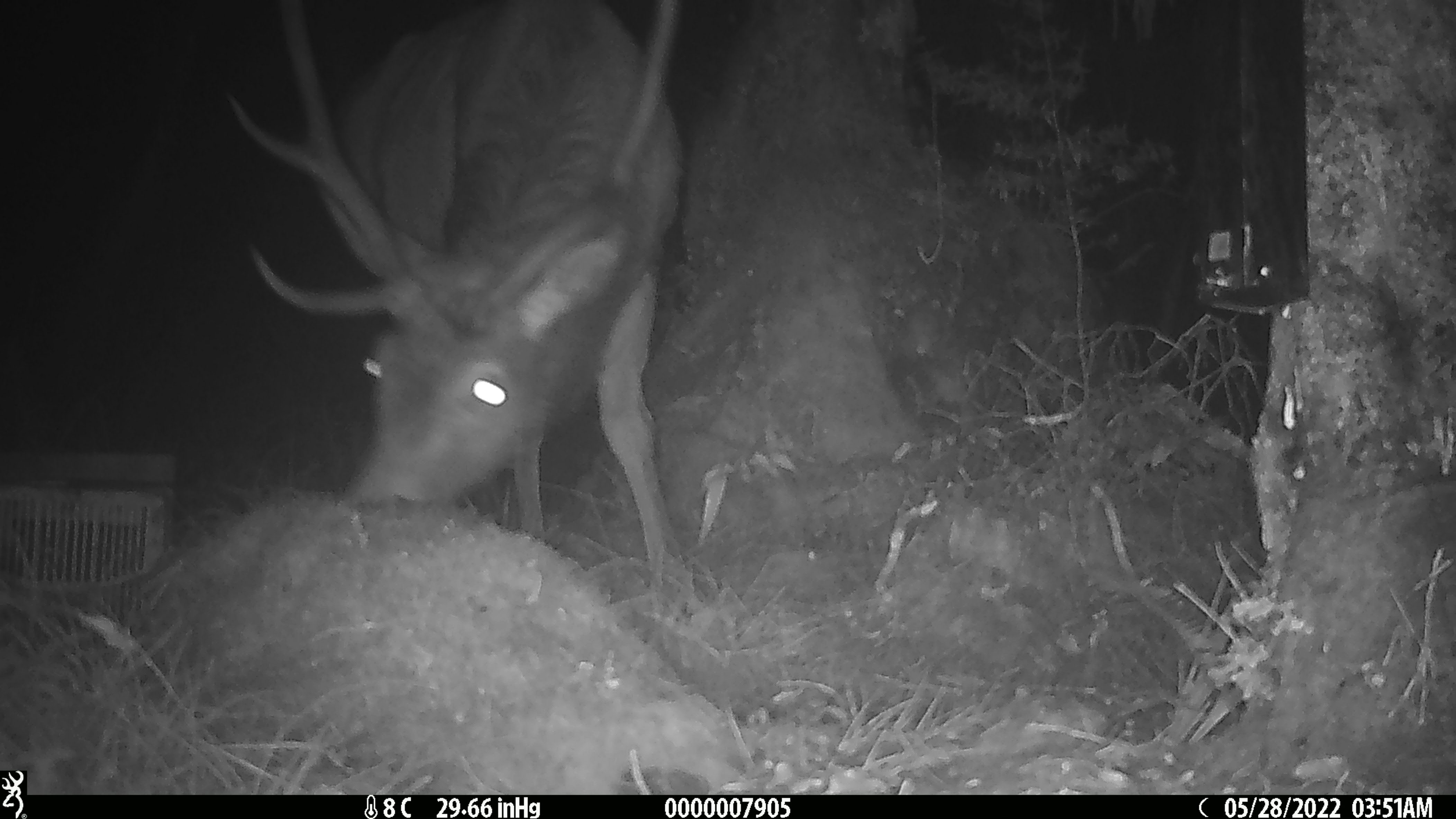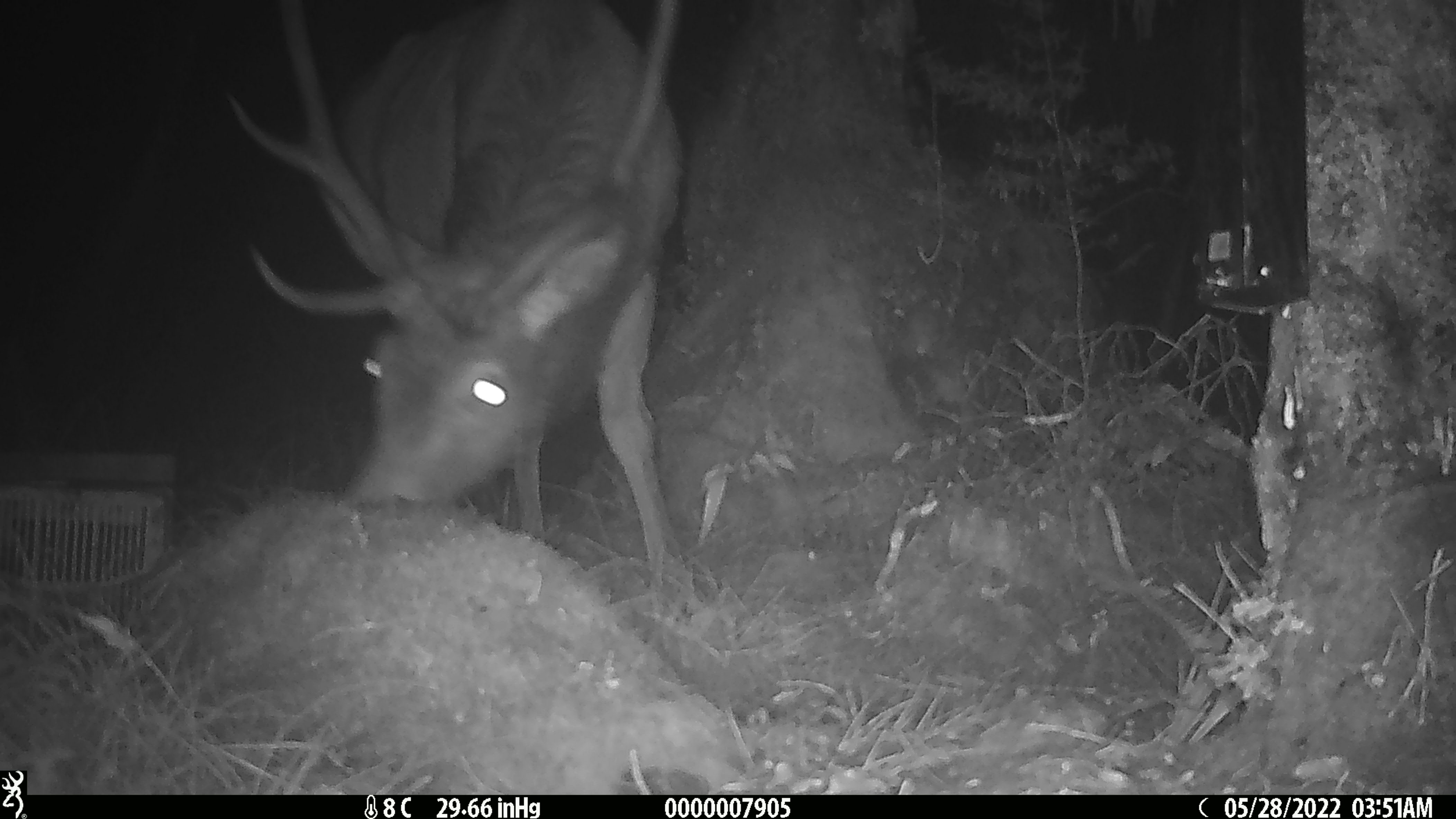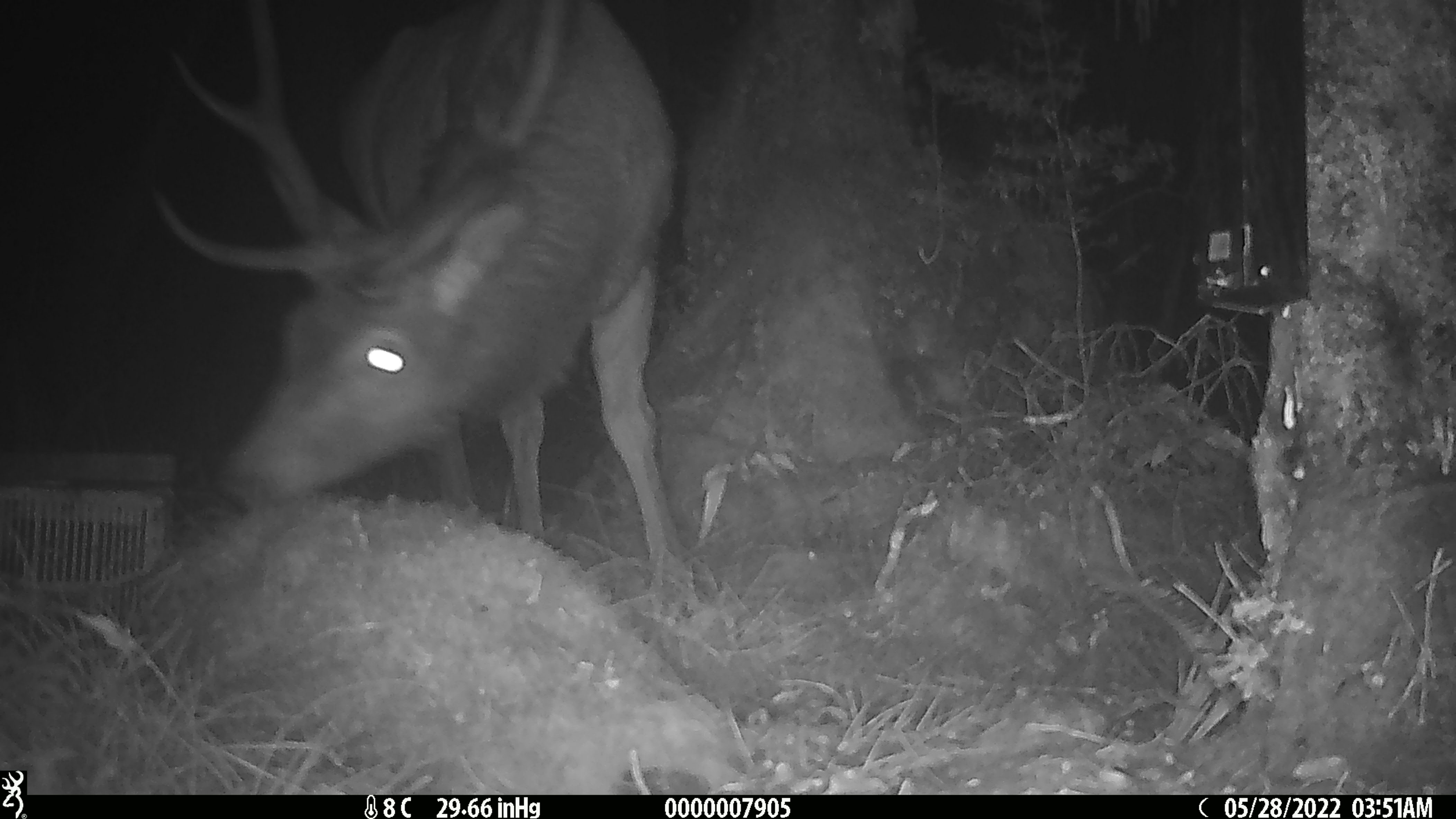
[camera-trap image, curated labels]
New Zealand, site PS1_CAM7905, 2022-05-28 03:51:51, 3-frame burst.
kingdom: Animalia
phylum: Chordata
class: Mammalia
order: Artiodactyla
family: Cervidae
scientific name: Cervidae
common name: deer